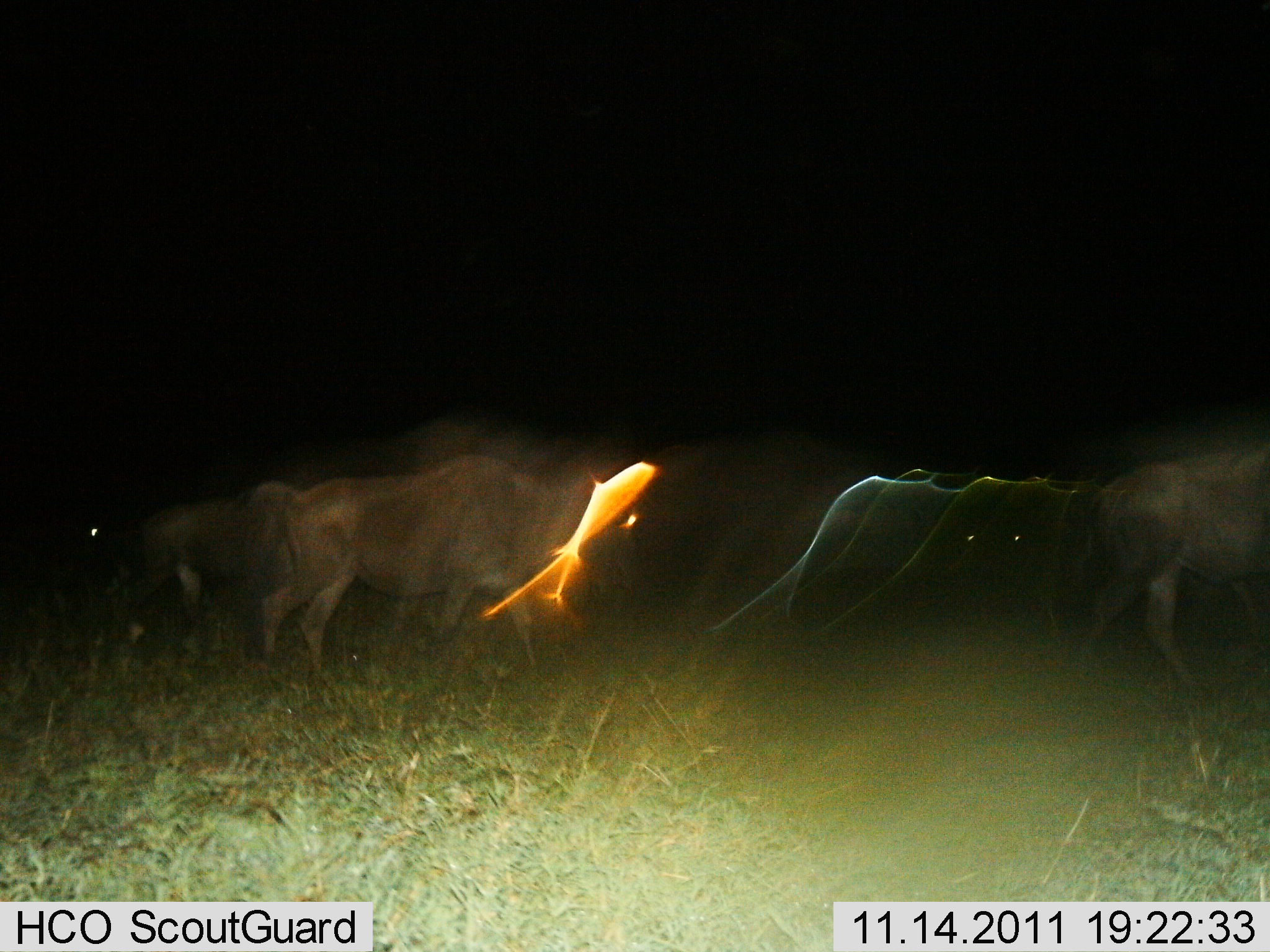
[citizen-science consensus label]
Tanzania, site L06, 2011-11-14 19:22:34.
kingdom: Animalia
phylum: Chordata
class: Mammalia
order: Artiodactyla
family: Bovidae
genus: Connochaetes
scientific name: Connochaetes taurinus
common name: blue wildebeest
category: wildebeest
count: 3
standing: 29%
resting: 7%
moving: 86%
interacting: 7%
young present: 0%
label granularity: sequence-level